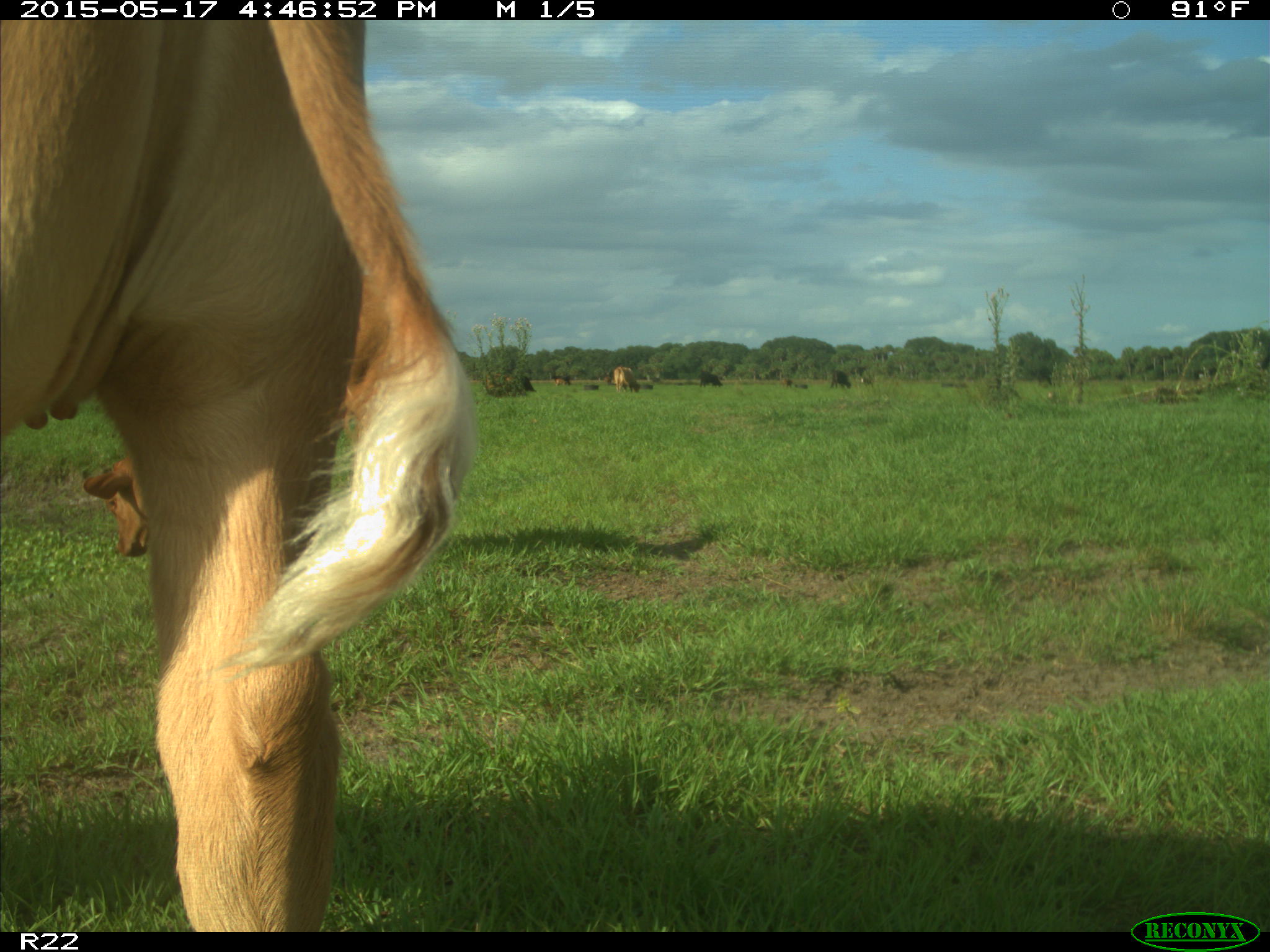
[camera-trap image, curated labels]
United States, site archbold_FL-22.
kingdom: Animalia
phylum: Chordata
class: Mammalia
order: Artiodactyla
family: Bovidae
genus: Bos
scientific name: Bos taurus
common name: domestic cow